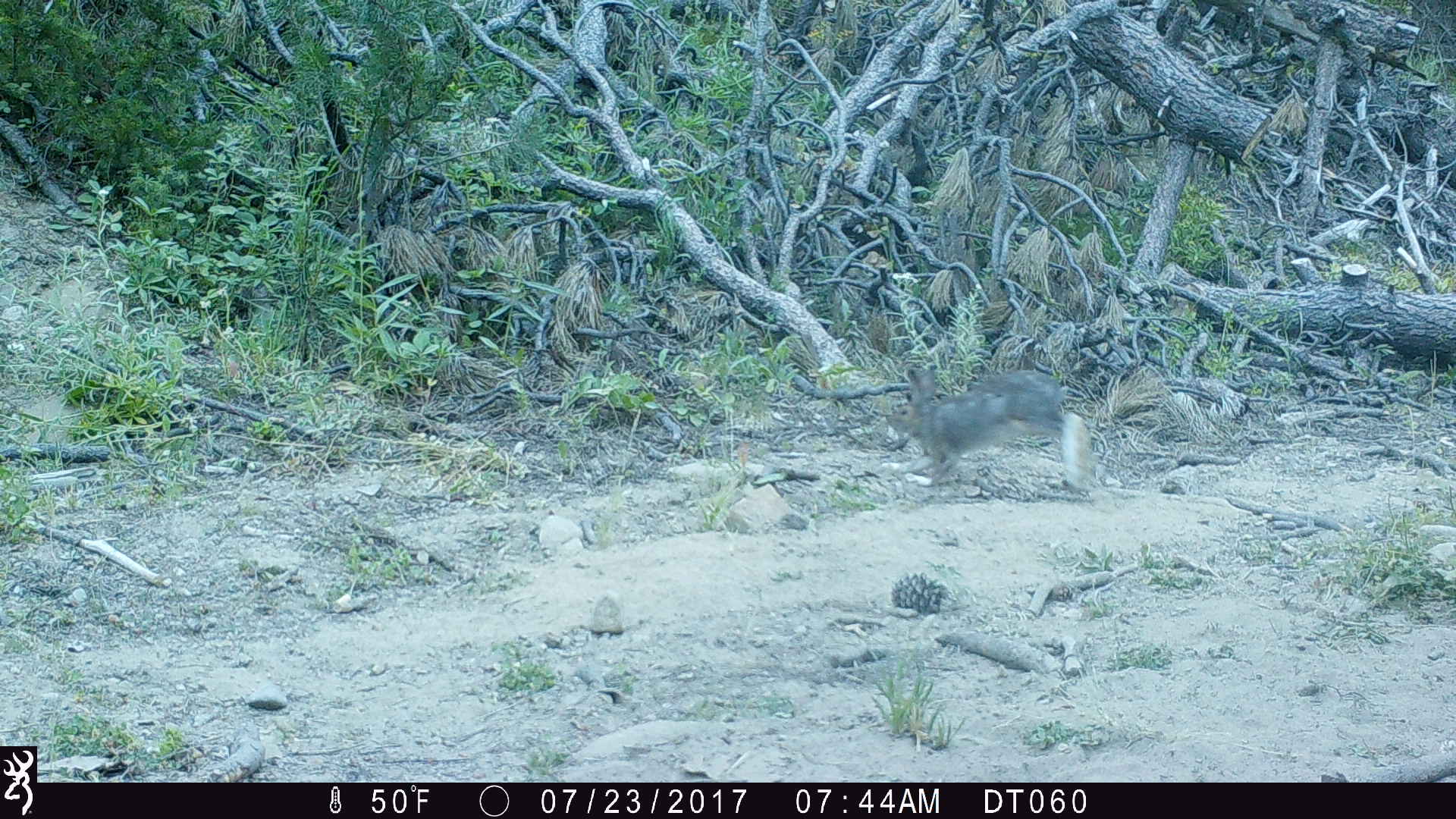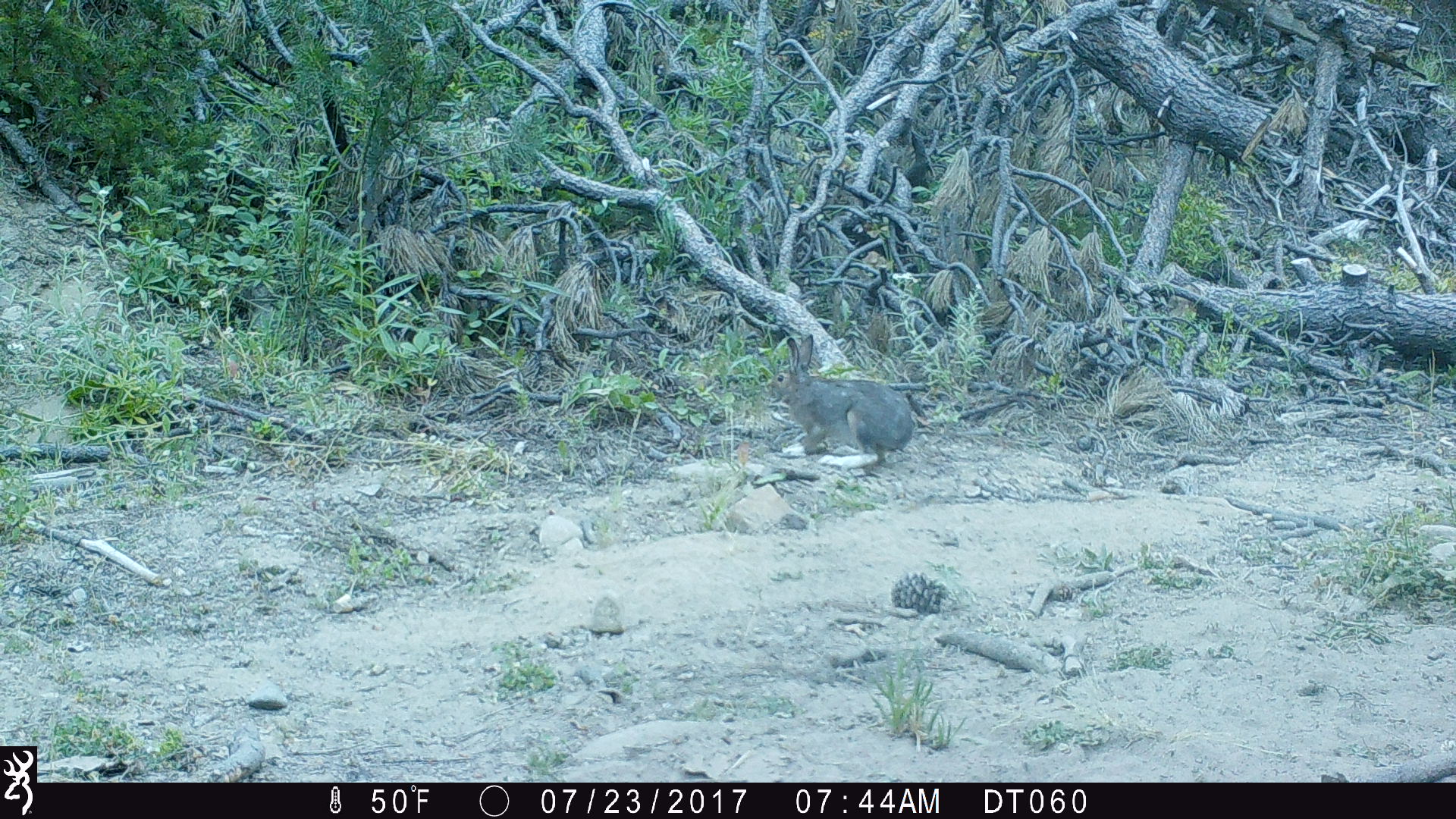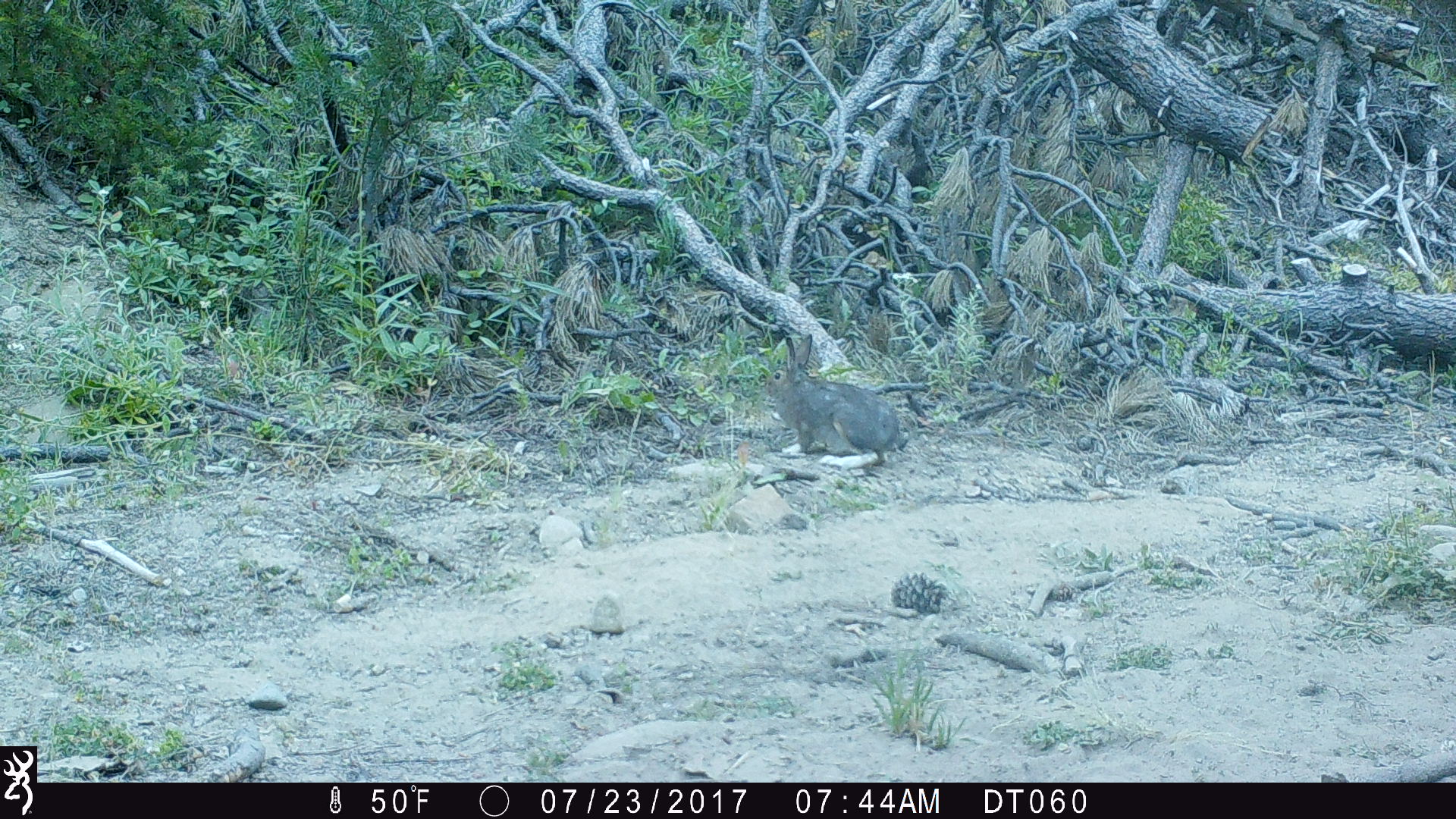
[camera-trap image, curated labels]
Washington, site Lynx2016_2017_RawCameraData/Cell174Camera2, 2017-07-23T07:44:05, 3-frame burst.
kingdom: Animalia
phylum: Chordata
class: Mammalia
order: Lagomorpha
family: Leporidae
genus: Lepus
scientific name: Lepus americanus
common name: snowshoe hare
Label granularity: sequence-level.